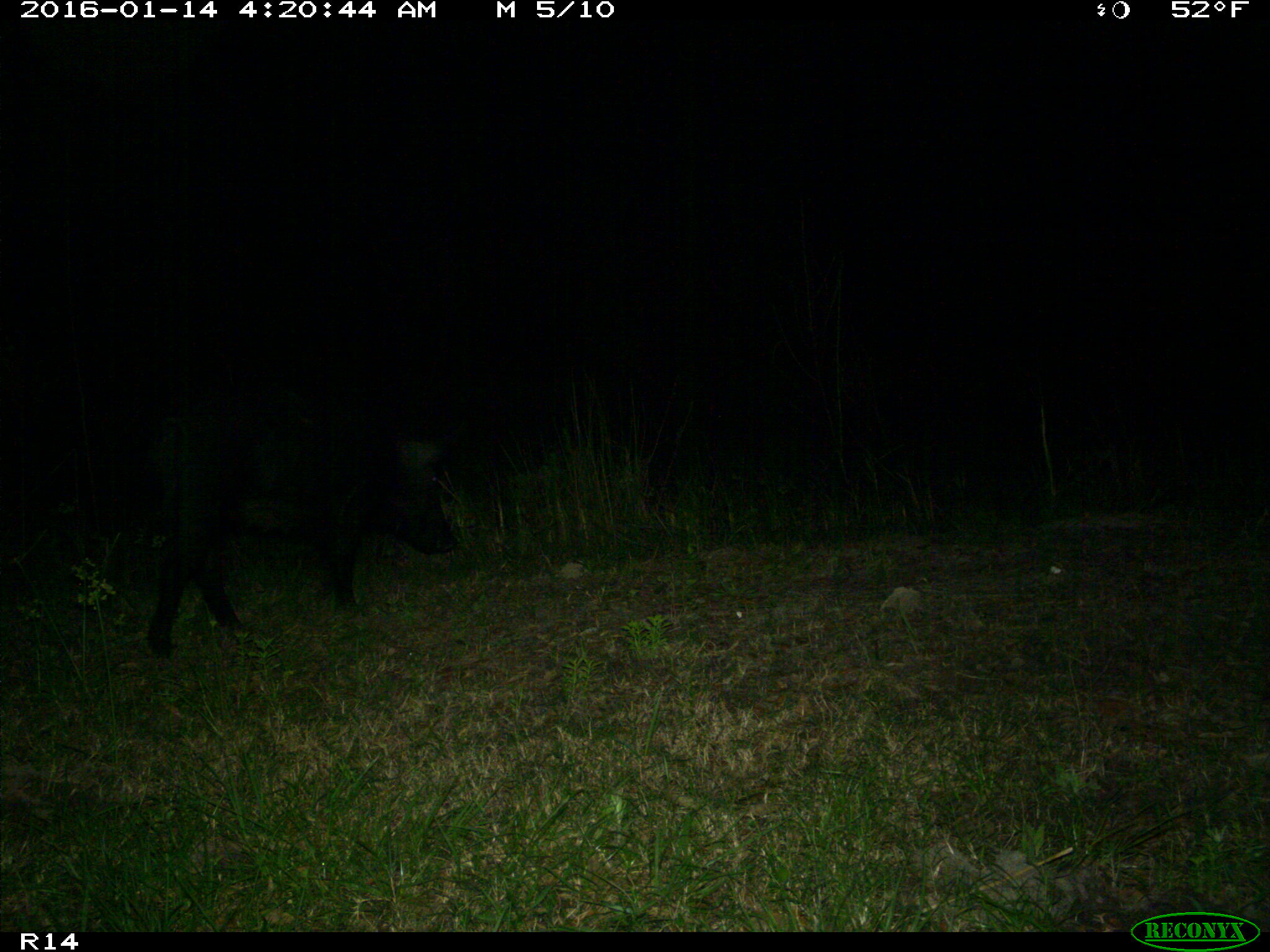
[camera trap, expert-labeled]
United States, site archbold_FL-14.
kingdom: Animalia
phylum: Chordata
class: Mammalia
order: Artiodactyla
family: Suidae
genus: Sus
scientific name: Sus scrofa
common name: wild boar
Sus scrofa (wild boar).